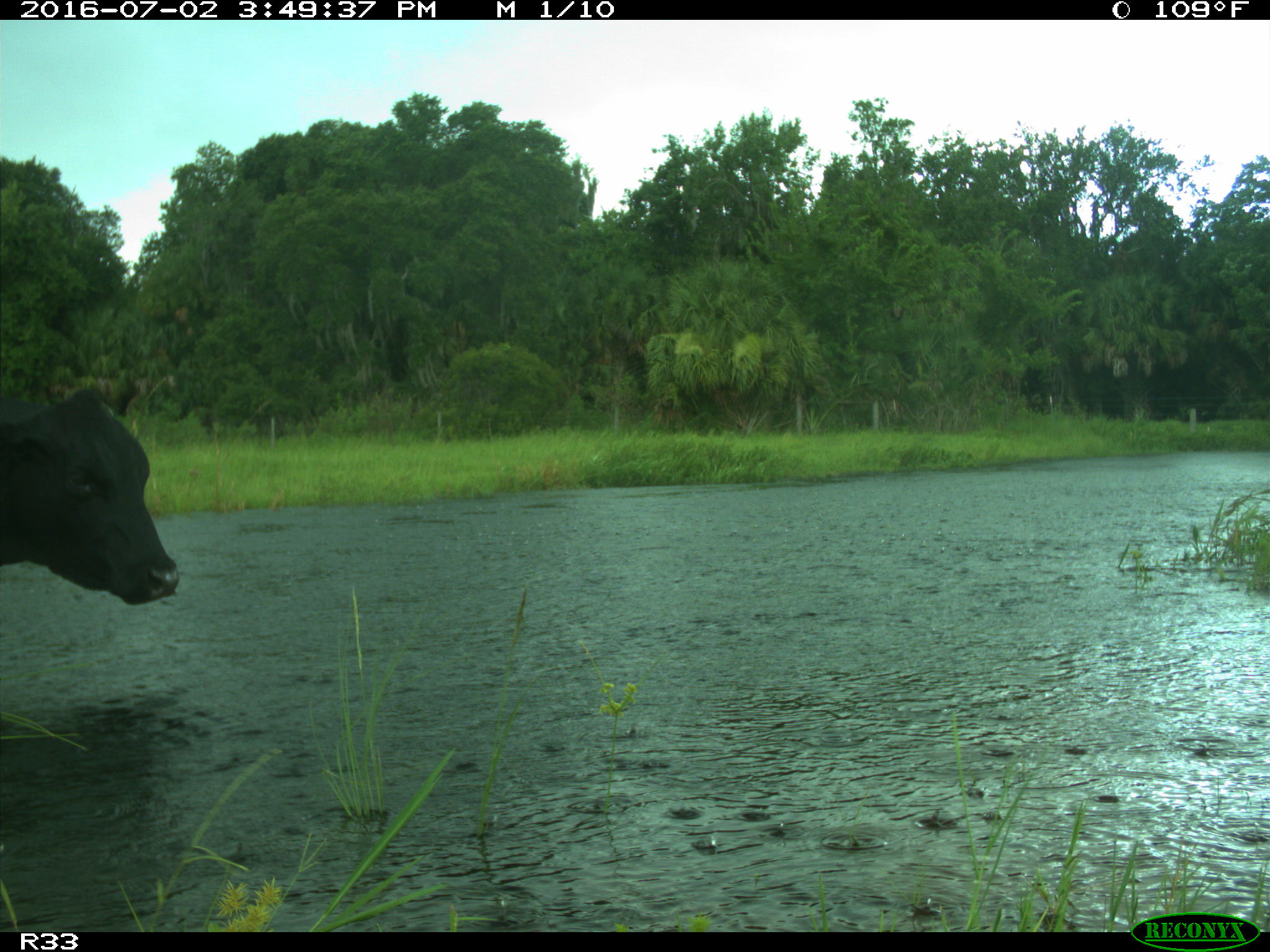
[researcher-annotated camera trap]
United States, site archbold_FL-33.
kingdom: Animalia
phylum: Chordata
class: Mammalia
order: Artiodactyla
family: Bovidae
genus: Bos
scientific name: Bos taurus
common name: domestic cow